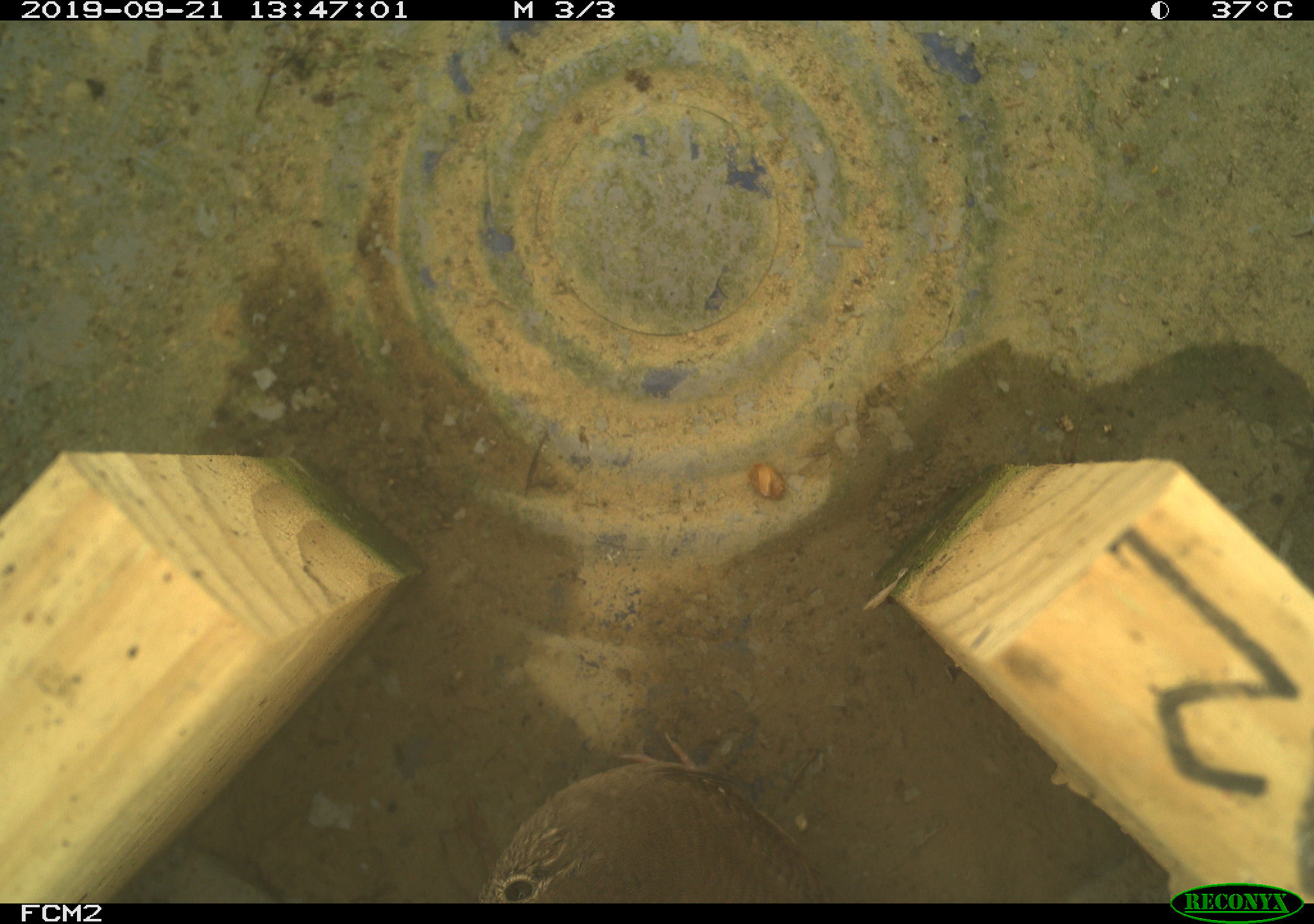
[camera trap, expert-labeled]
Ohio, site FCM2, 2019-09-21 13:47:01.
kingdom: Animalia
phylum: Chordata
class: Aves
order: Passeriformes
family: Troglodytidae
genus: Troglodytes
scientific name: Troglodytes aedon aedon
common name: northern house wren